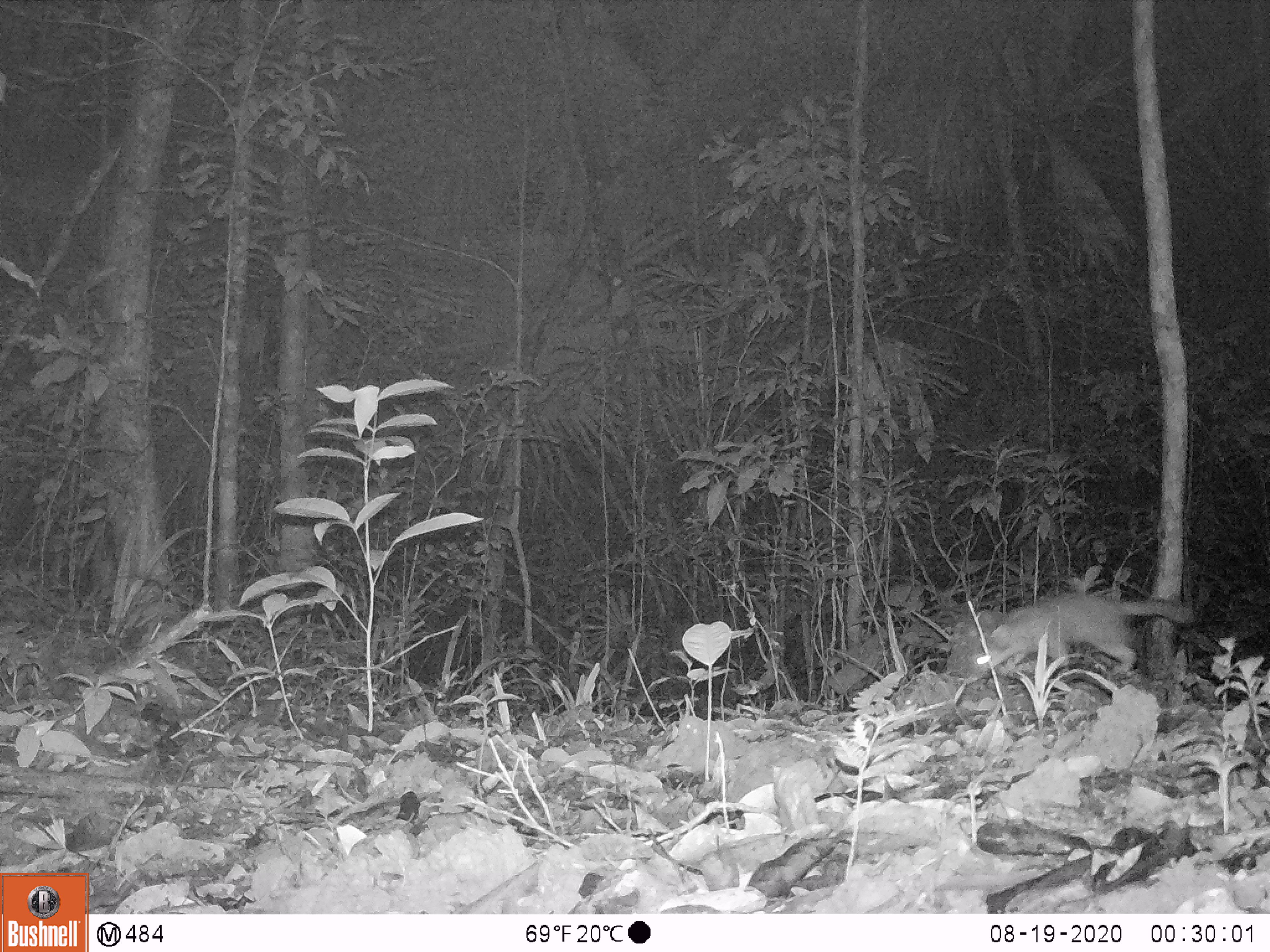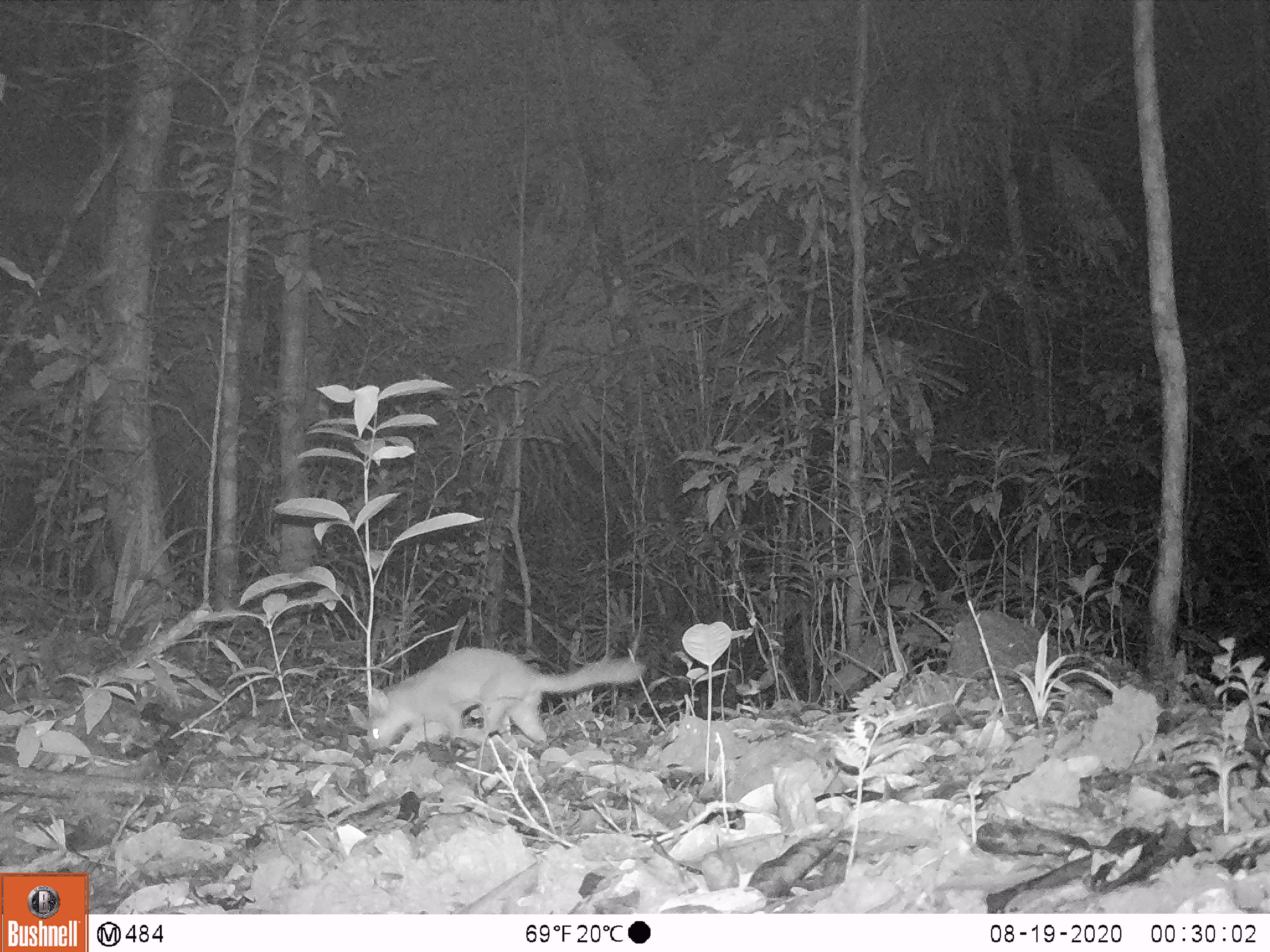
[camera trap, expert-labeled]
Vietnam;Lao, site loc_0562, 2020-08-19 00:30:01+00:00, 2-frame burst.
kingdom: Animalia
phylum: Chordata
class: Mammalia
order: Carnivora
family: Mustelidae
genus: Melogale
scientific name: Melogale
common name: ferret badger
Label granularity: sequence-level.